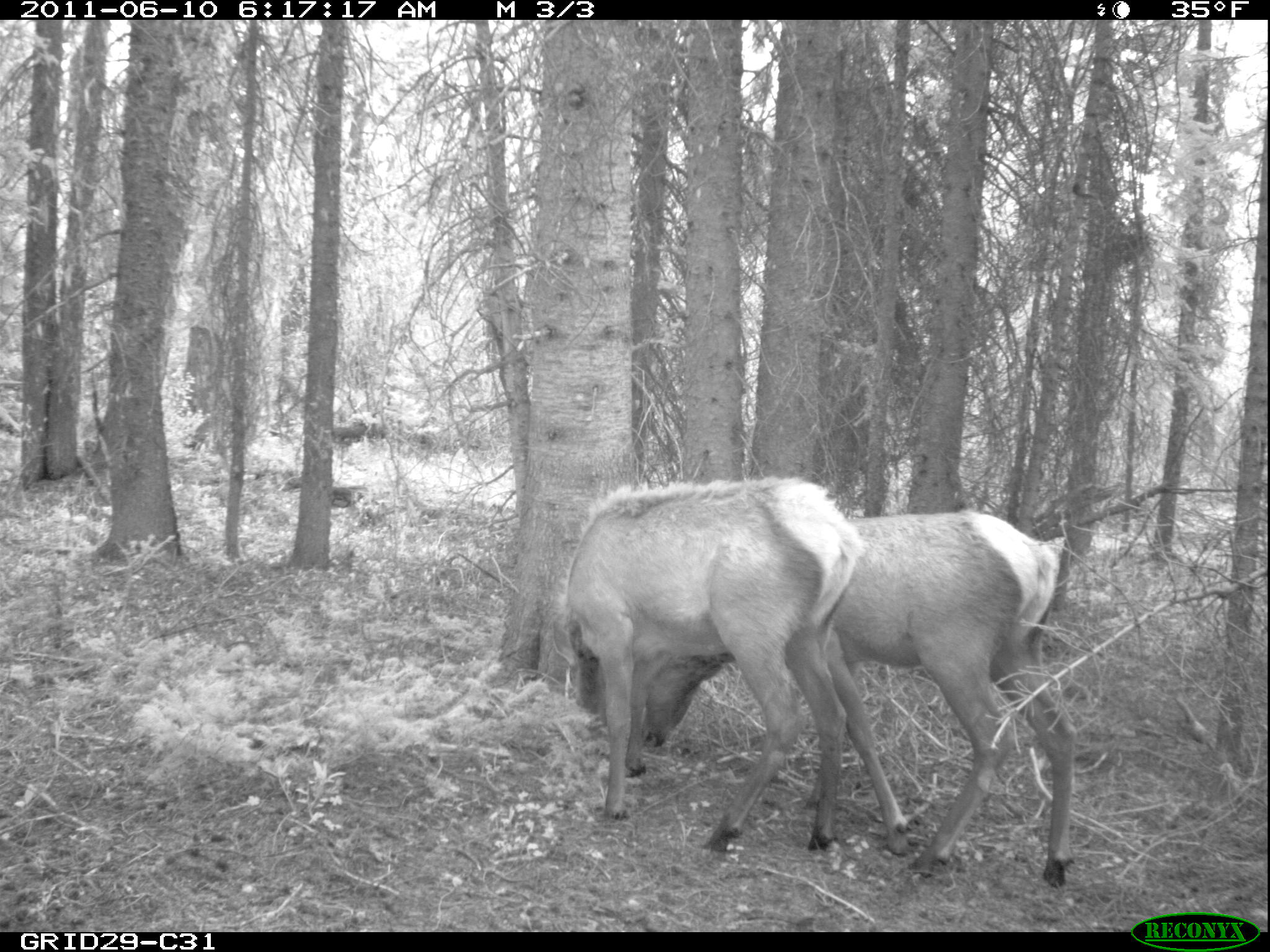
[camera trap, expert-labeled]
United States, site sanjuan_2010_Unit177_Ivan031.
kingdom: Animalia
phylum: Chordata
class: Mammalia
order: Artiodactyla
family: Cervidae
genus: Cervus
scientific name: Cervus elaphus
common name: red deer